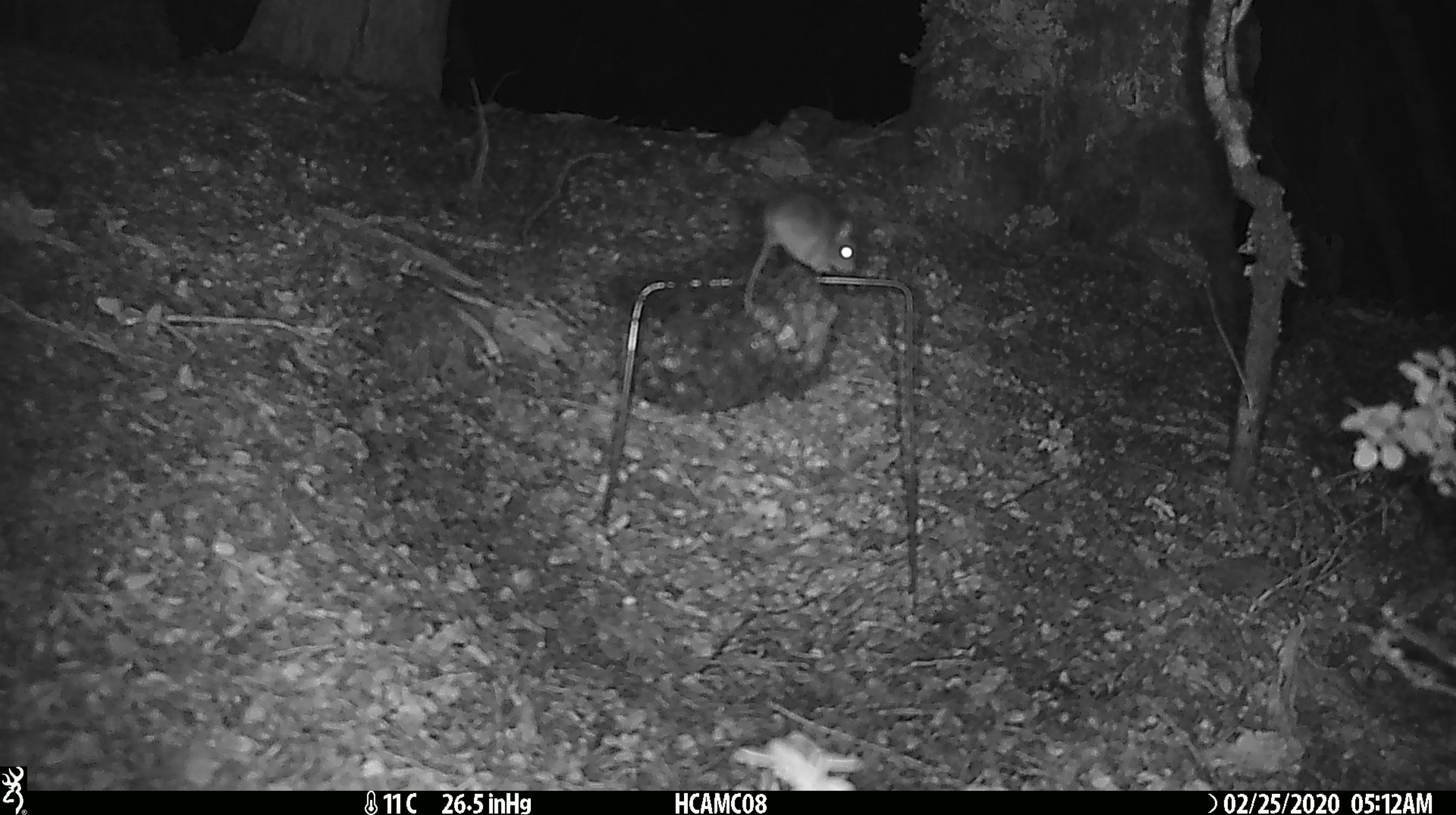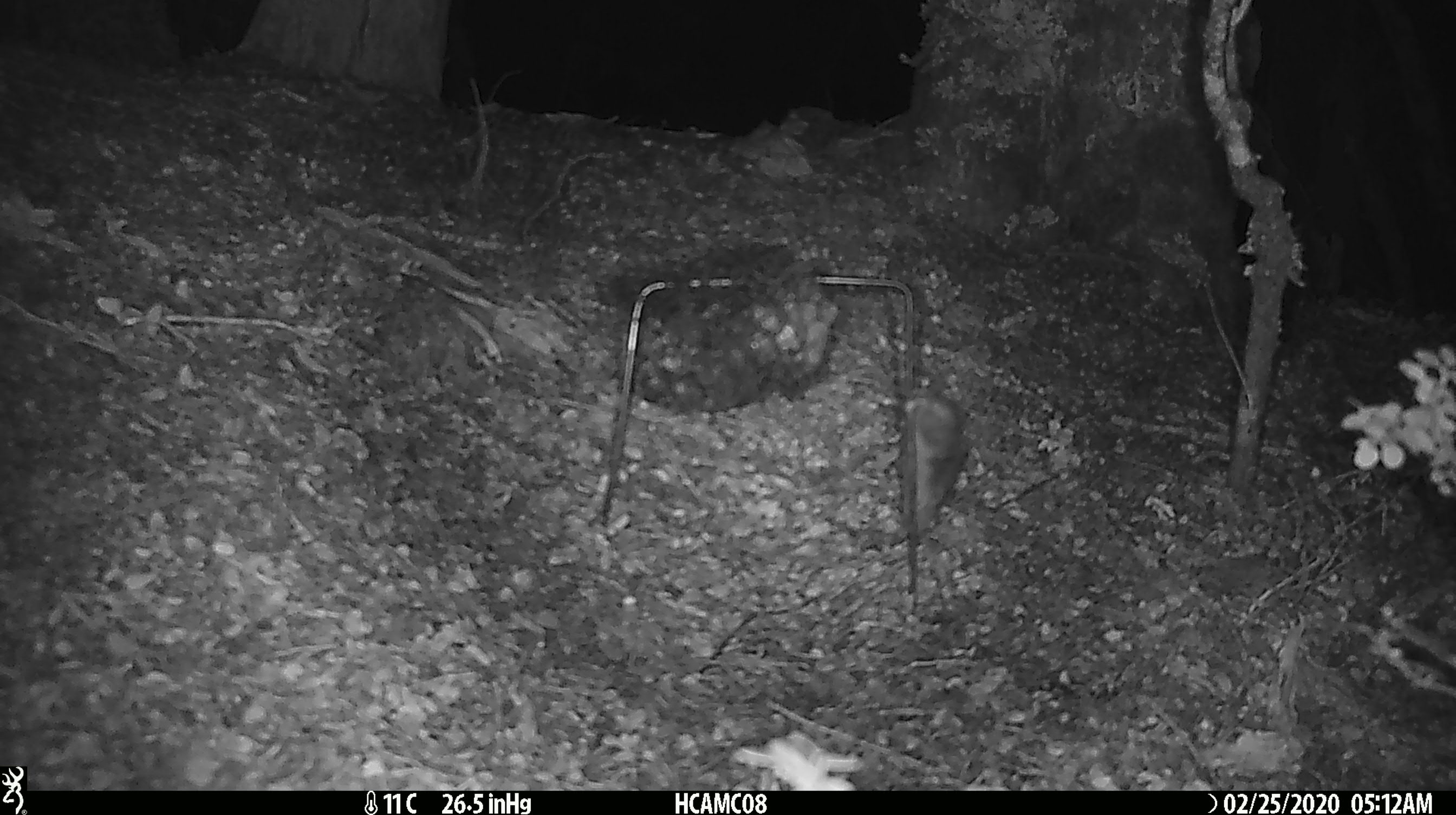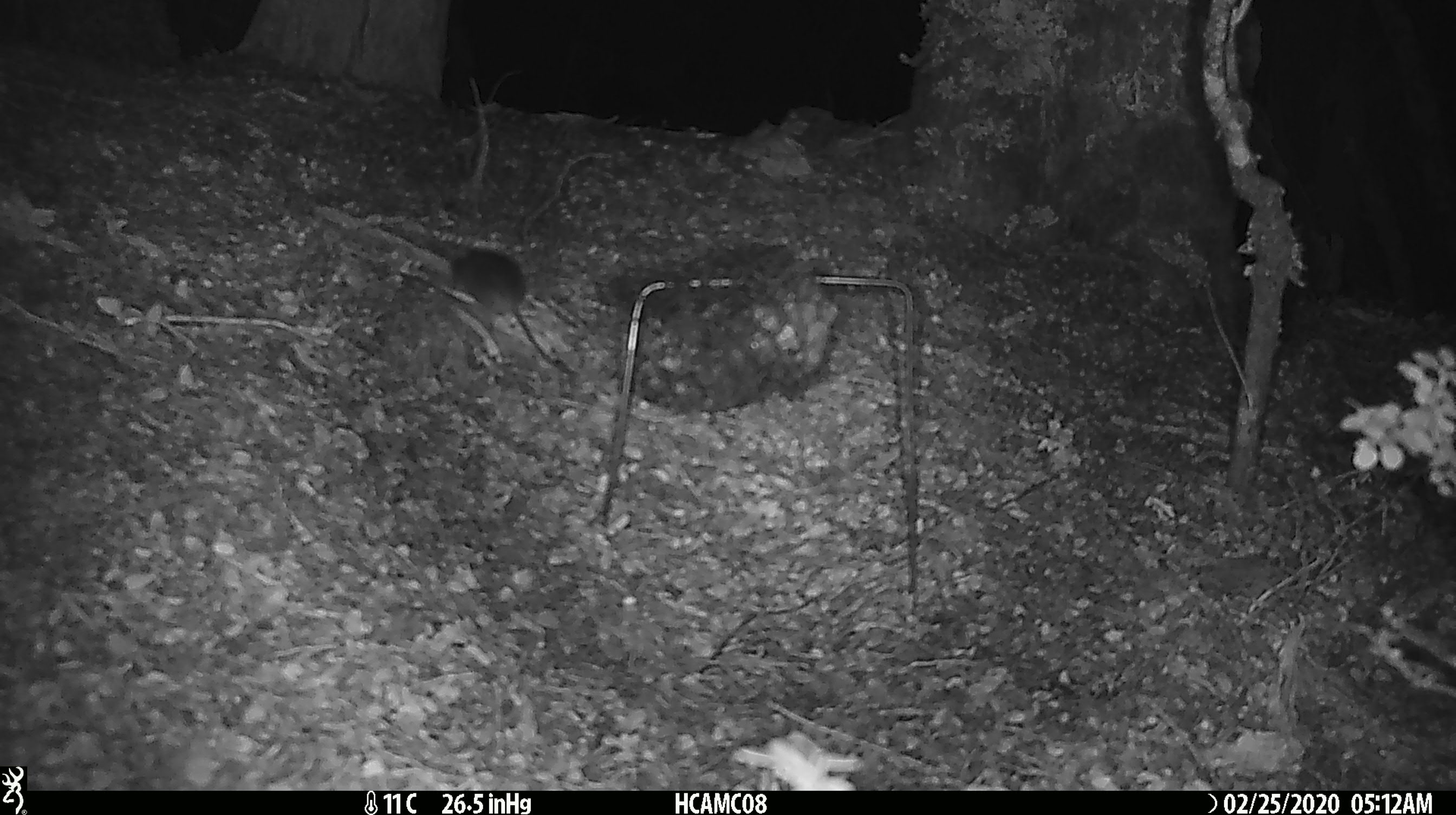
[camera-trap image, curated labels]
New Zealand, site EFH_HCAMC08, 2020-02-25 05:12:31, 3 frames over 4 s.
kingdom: Animalia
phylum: Chordata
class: Mammalia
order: Rodentia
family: Muridae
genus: Mus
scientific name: Mus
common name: mouse